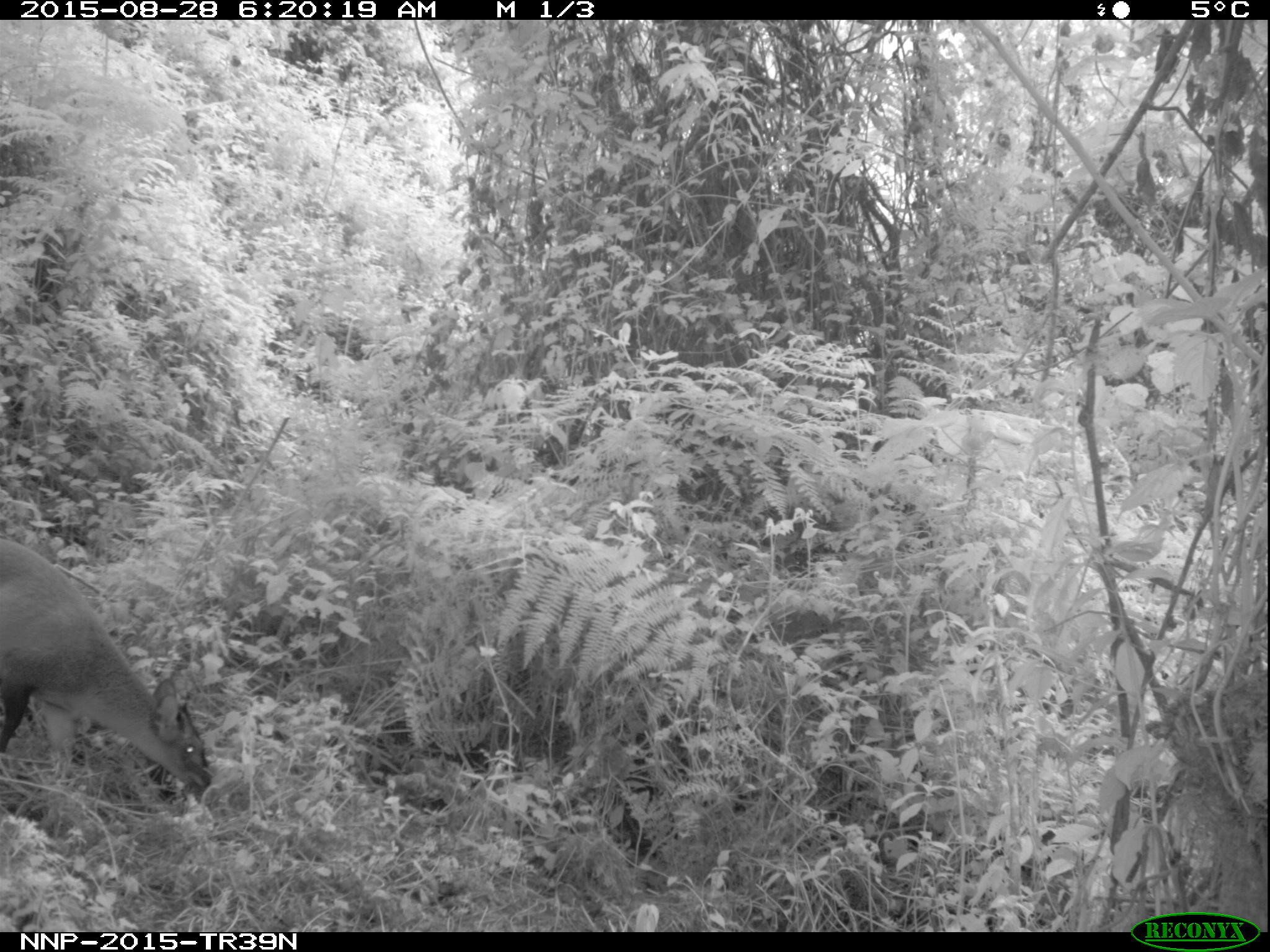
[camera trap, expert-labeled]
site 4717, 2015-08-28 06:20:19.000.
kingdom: Animalia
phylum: Chordata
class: Mammalia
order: Artiodactyla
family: Bovidae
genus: Cephalophus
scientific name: Cephalophus nigrifrons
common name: black-fronted duiker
Cephalophus nigrifrons (black-fronted duiker), count 1.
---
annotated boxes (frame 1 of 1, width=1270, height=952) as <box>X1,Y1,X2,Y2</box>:
cephalophus nigrifrons: <box>0,535,213,795</box>